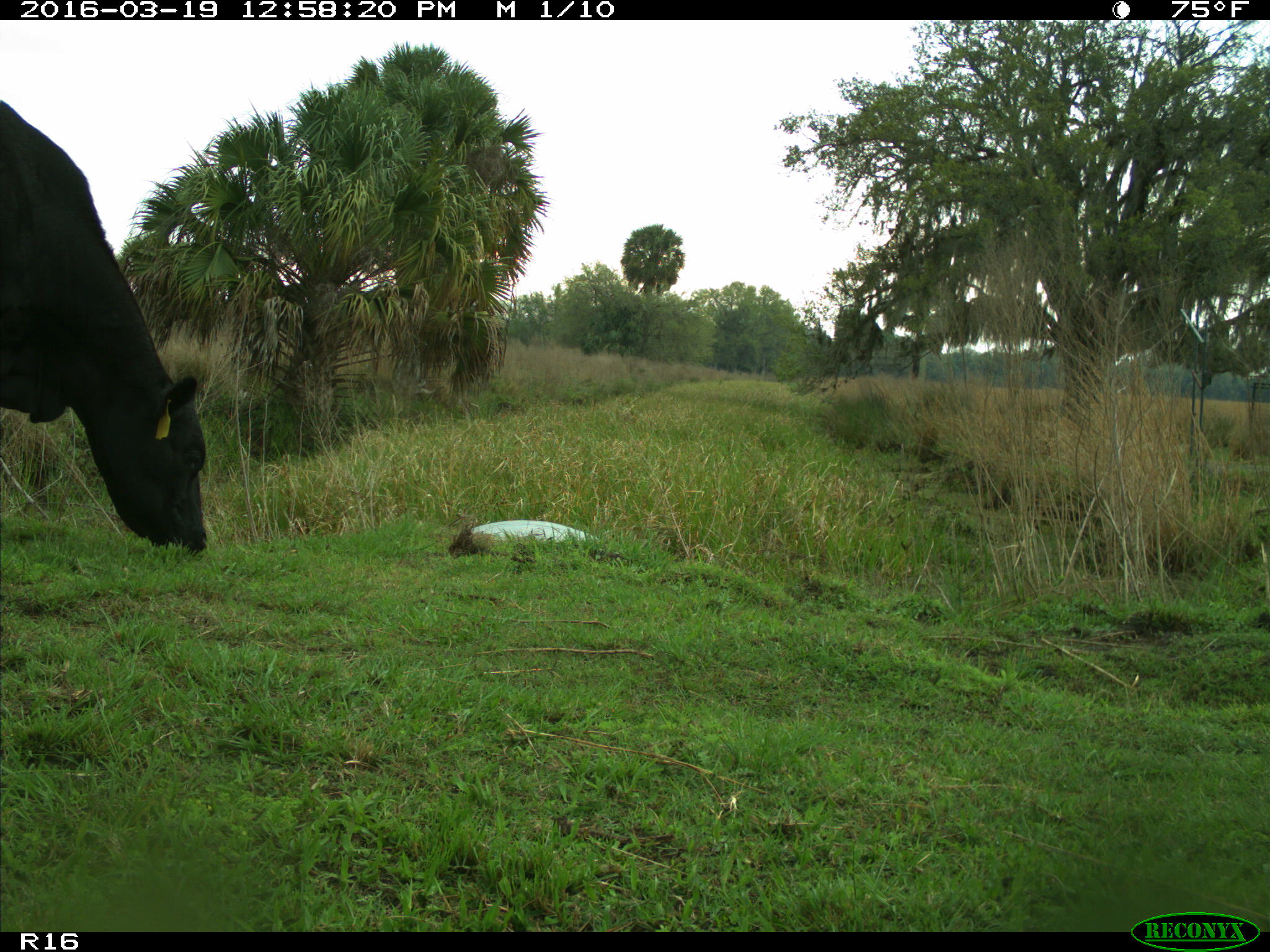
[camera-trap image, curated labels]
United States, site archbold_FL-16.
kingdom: Animalia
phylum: Chordata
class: Mammalia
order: Artiodactyla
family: Bovidae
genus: Bos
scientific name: Bos taurus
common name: domestic cow